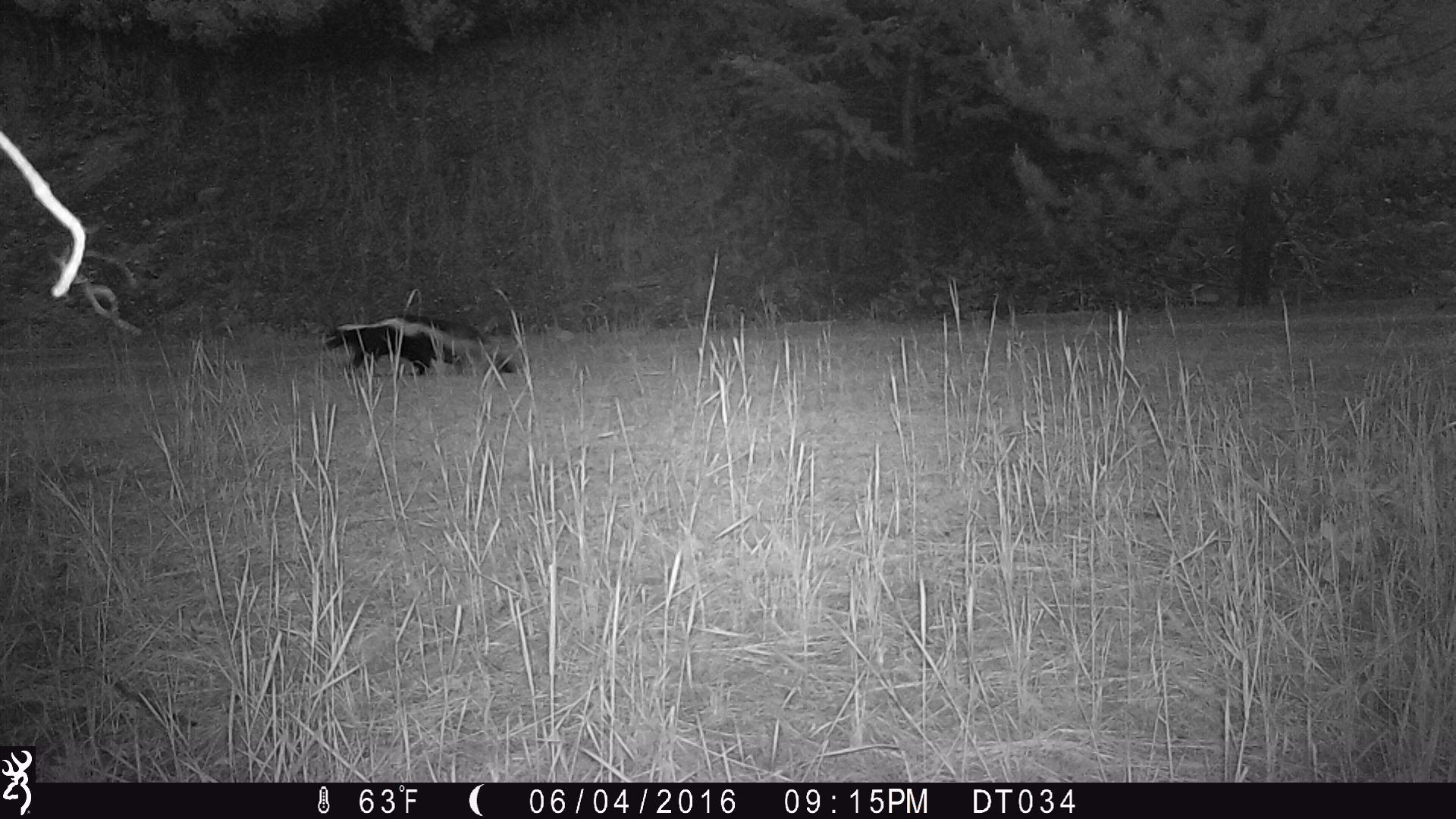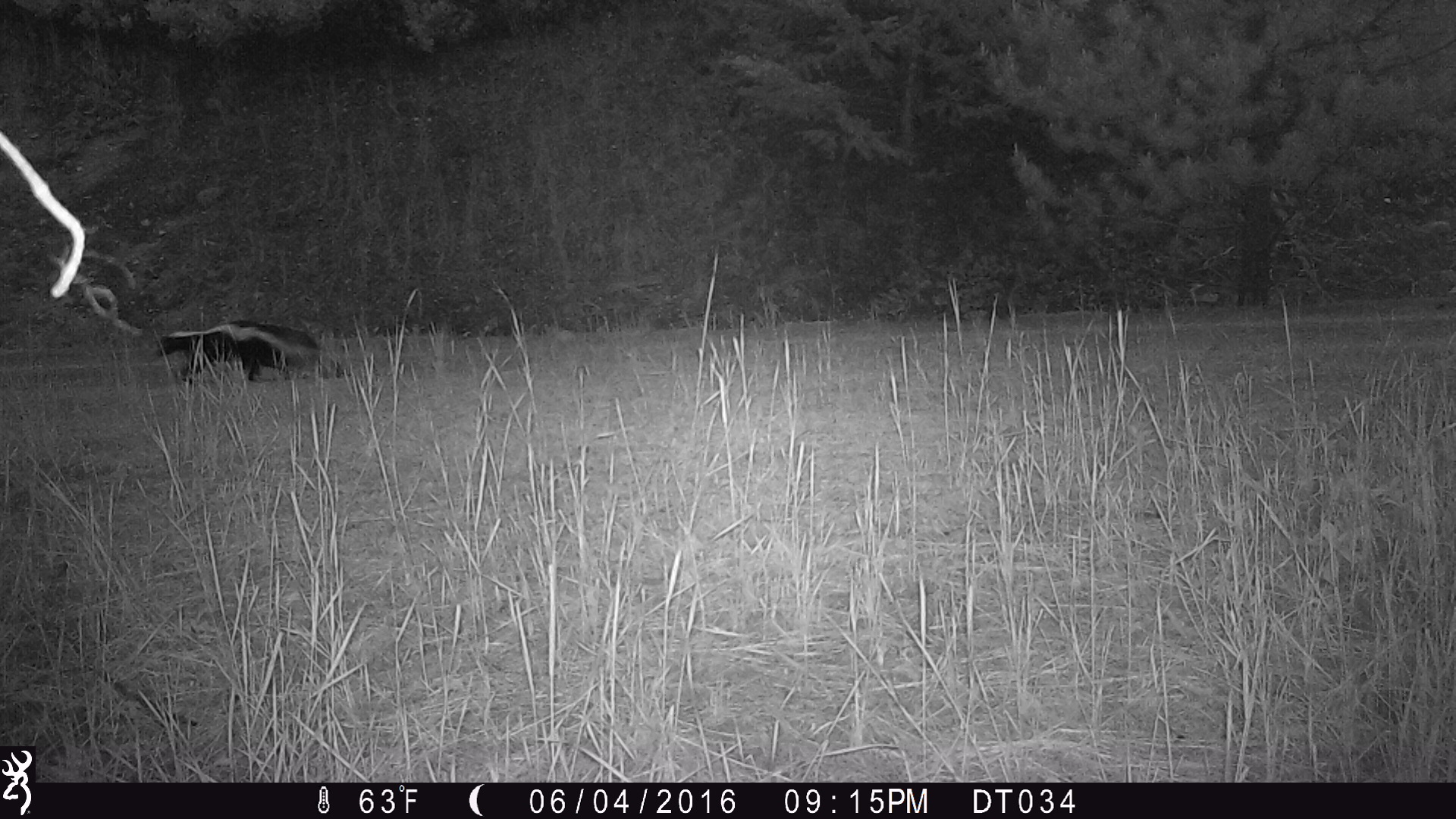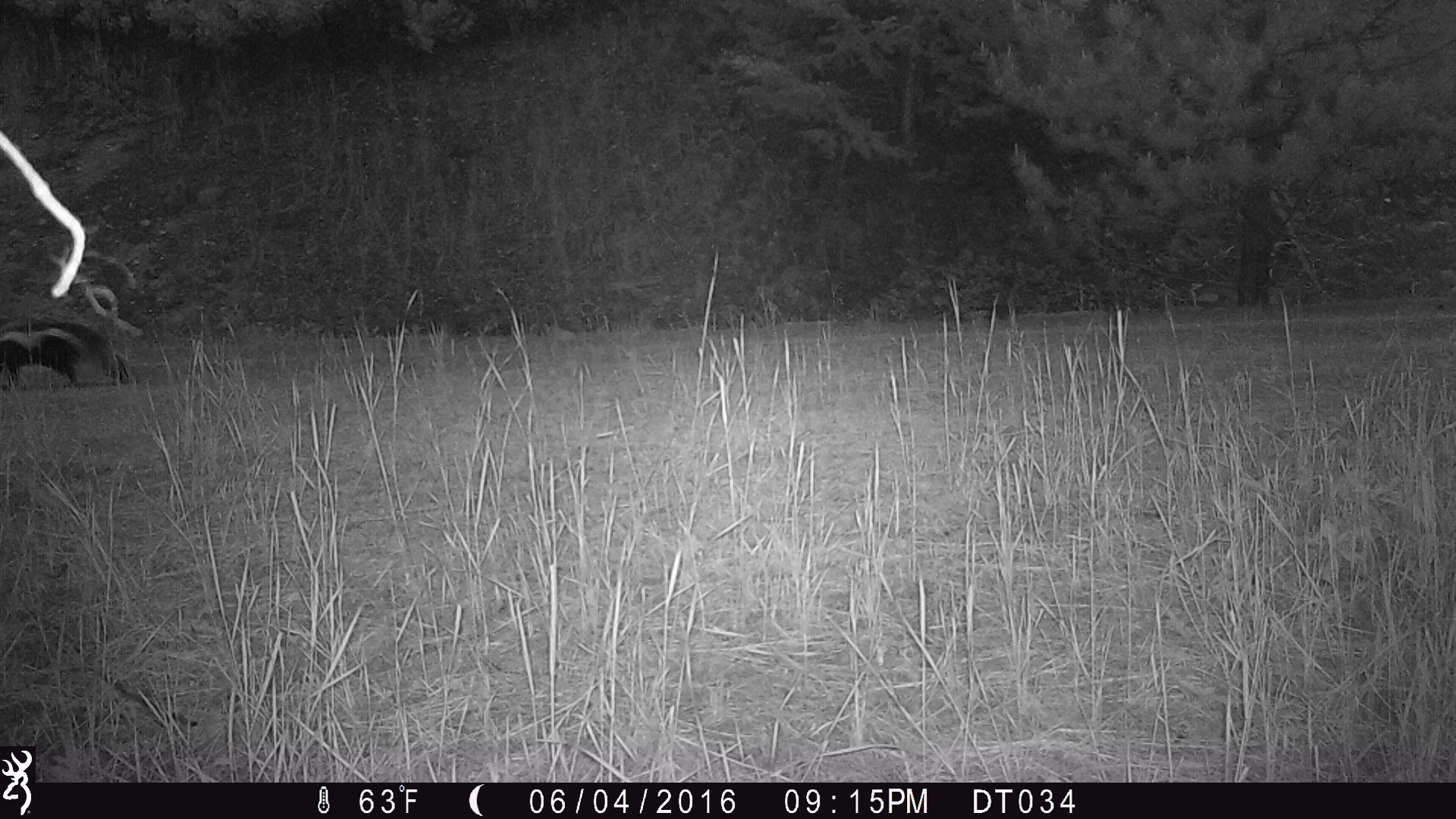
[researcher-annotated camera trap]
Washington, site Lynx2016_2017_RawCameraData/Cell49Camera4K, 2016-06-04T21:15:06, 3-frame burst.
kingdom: Animalia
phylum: Chordata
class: Mammalia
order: Carnivora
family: Mephitidae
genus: Mephitis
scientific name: Mephitis mephitis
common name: striped skunk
Mephitis mephitis (striped skunk). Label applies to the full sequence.